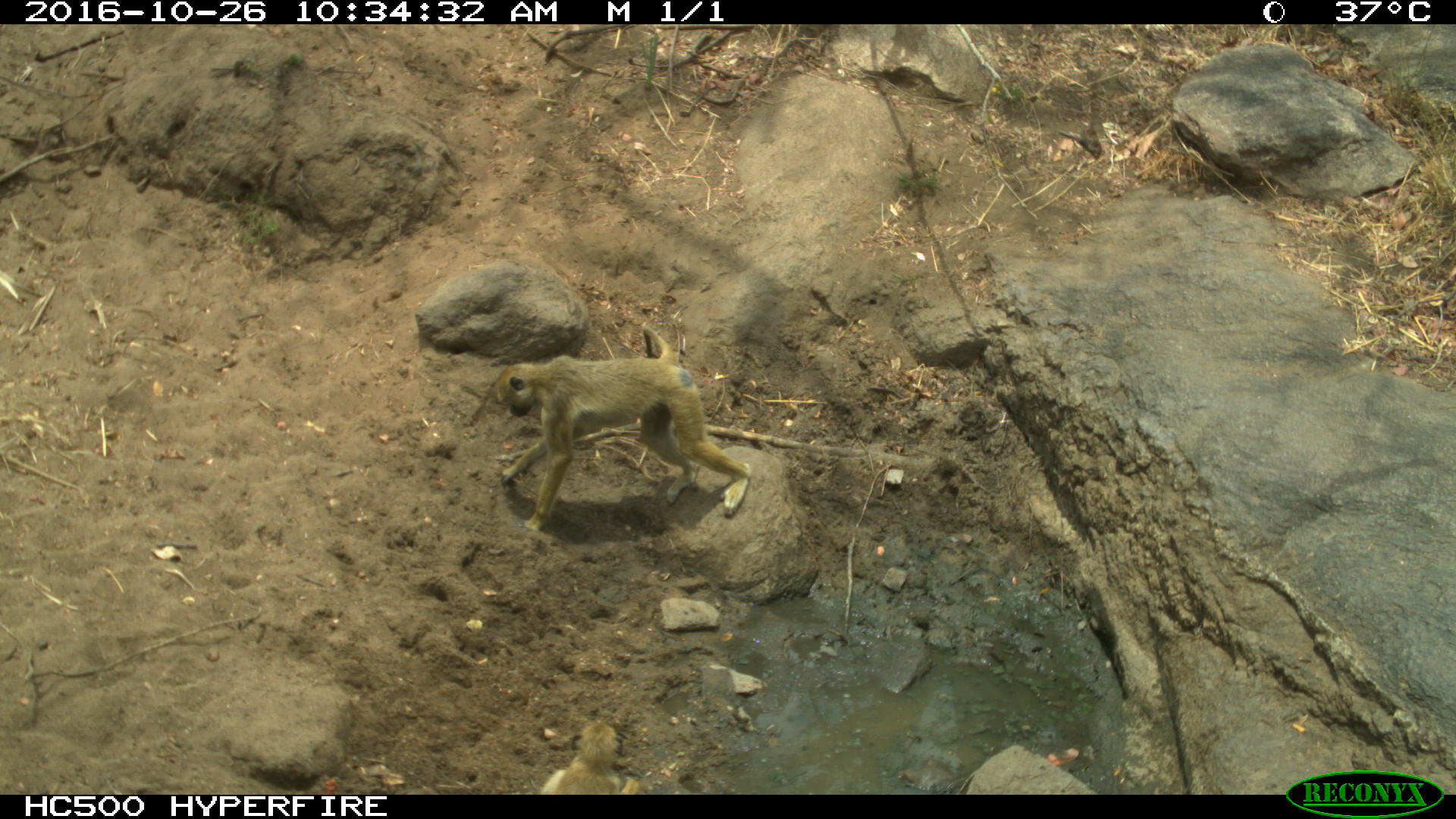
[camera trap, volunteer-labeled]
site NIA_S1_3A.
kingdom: Animalia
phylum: Chordata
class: Mammalia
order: Primates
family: Cercopithecidae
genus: Papio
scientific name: Papio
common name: baboon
Baboon (Papio), count 2. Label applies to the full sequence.